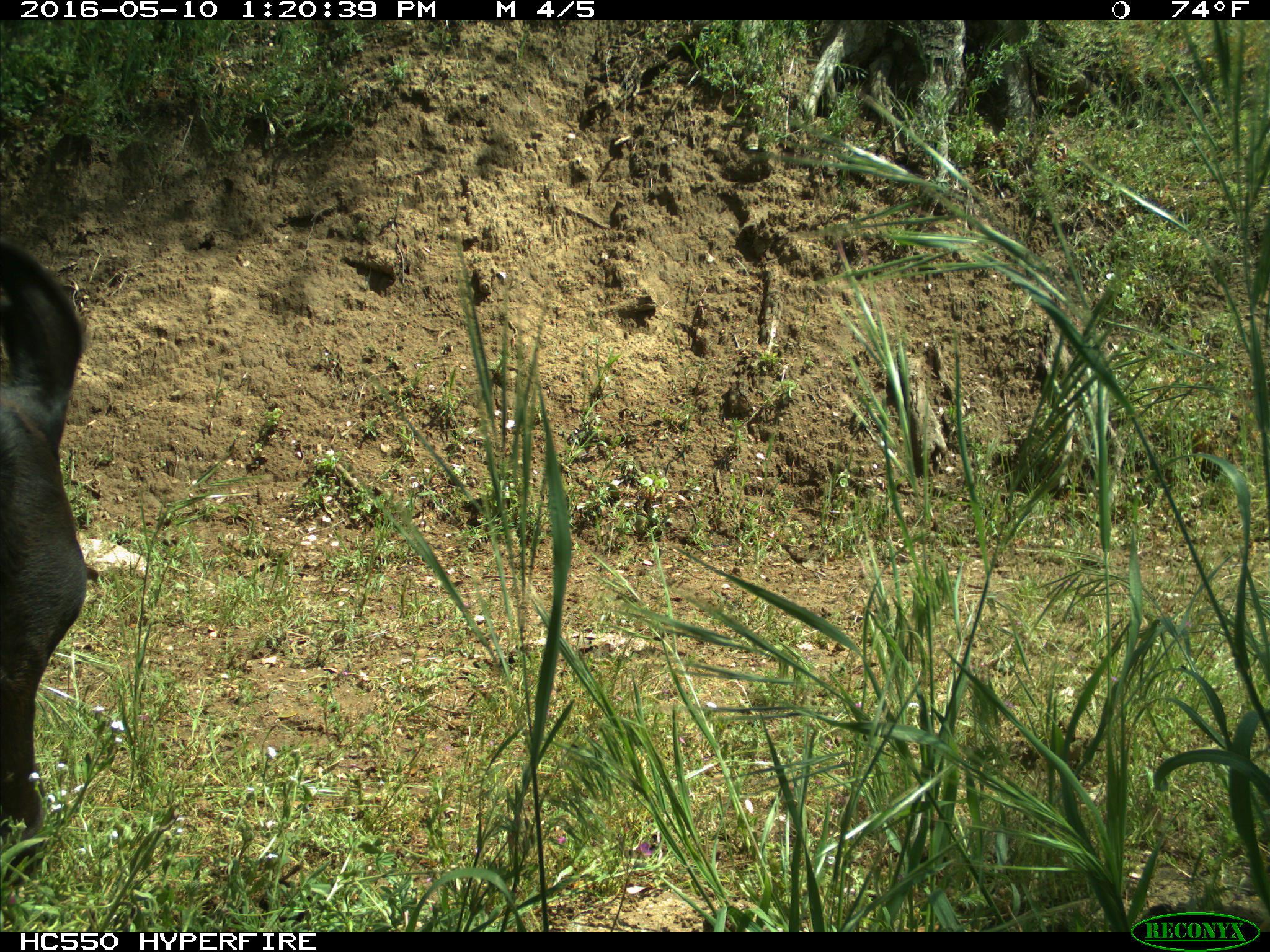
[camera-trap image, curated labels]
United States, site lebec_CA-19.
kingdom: Animalia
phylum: Chordata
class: Mammalia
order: Artiodactyla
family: Bovidae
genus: Bos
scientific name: Bos taurus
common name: domestic cow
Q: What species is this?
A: Bos taurus (domestic cow).